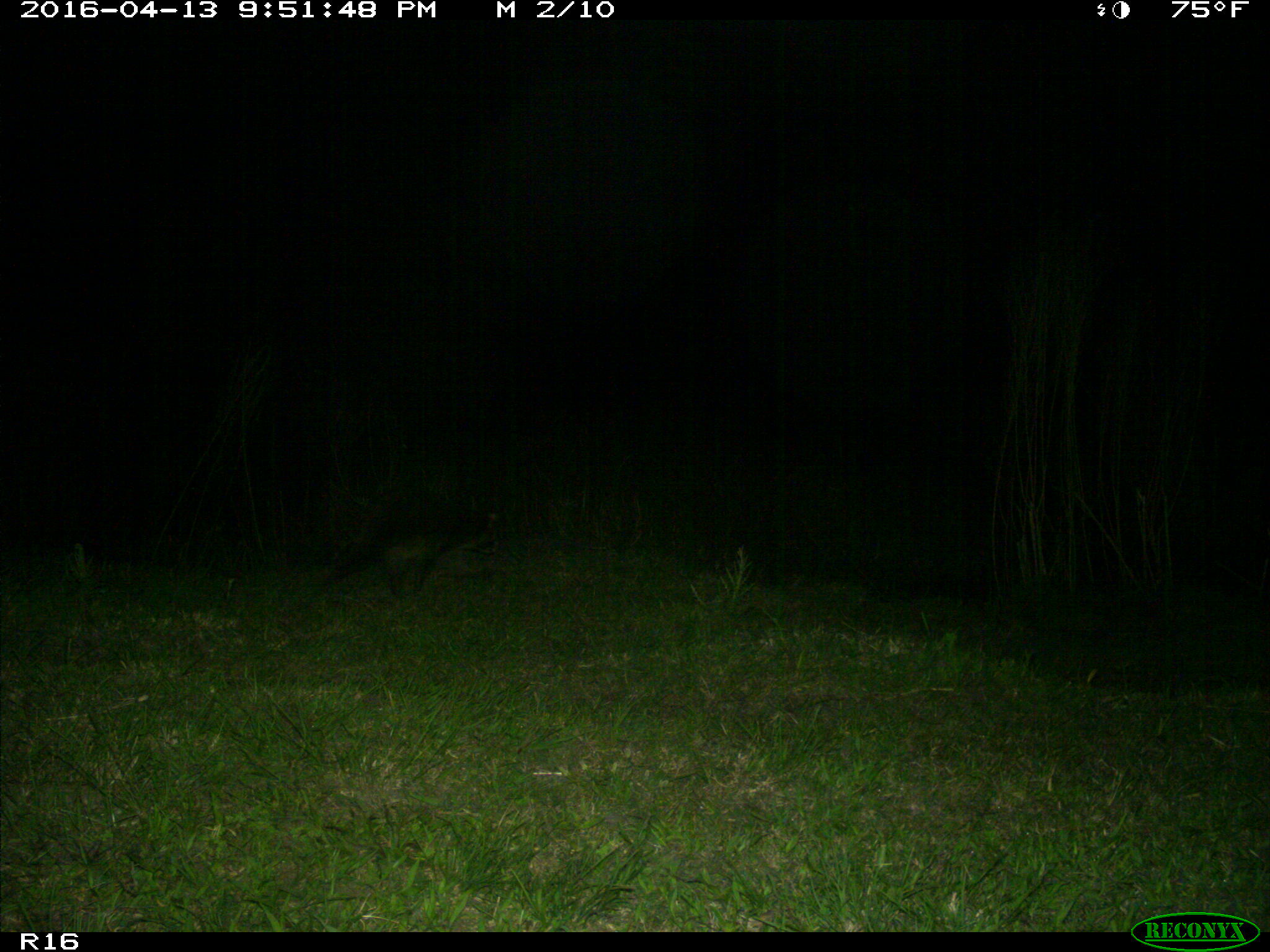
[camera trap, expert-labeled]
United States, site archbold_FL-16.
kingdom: Animalia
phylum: Chordata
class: Mammalia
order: Carnivora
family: Procyonidae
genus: Procyon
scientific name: Procyon lotor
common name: common raccoon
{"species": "Procyon lotor (common raccoon)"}